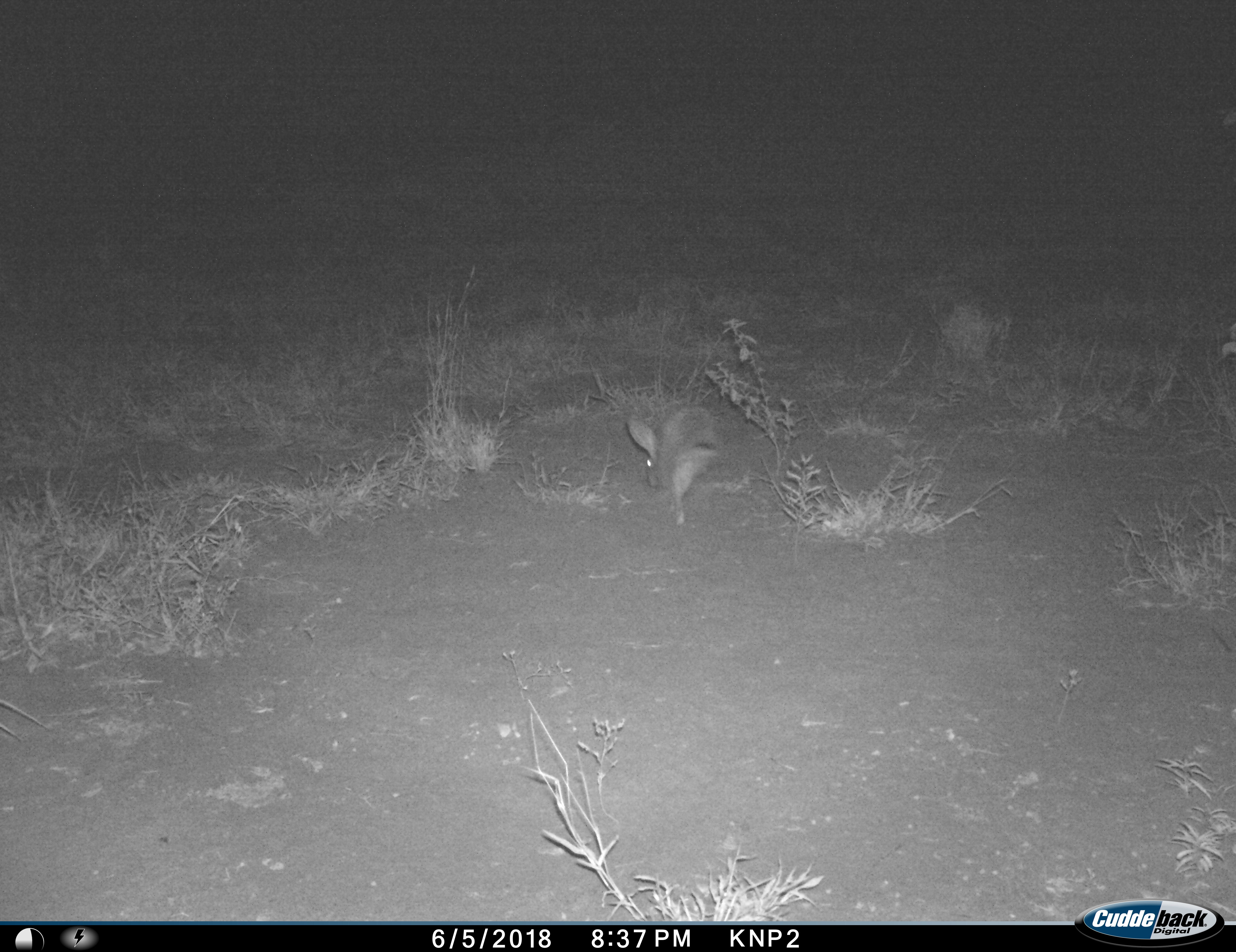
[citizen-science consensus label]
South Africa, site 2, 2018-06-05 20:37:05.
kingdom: Animalia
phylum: Chordata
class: Mammalia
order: Lagomorpha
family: Leporidae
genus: Lepus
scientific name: Lepus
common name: hare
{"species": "hare (Lepus)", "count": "1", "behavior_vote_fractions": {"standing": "0%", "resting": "0%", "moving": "80%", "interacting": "0%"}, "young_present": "0%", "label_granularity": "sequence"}